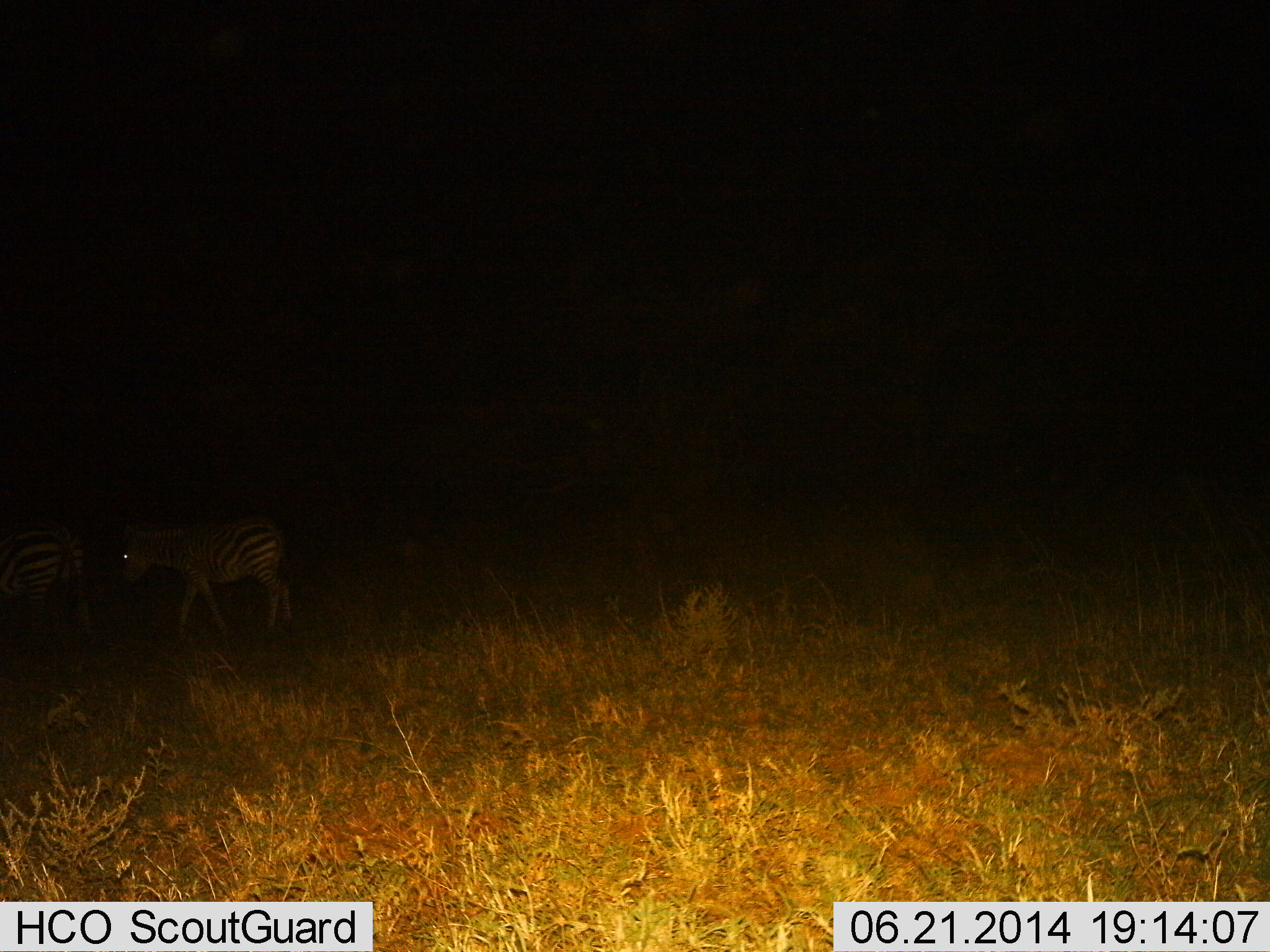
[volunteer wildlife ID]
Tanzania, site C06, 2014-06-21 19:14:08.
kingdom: Animalia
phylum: Chordata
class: Mammalia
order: Perissodactyla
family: Equidae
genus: Equus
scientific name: Equus quagga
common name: plains zebra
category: zebra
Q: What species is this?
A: Zebra (plains zebra) (Equus quagga).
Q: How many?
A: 2.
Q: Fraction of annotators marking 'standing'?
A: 20%.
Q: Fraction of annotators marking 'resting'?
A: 0%.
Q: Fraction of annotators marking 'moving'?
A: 80%.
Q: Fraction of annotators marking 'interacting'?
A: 0%.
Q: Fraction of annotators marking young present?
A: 0%.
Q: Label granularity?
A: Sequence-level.